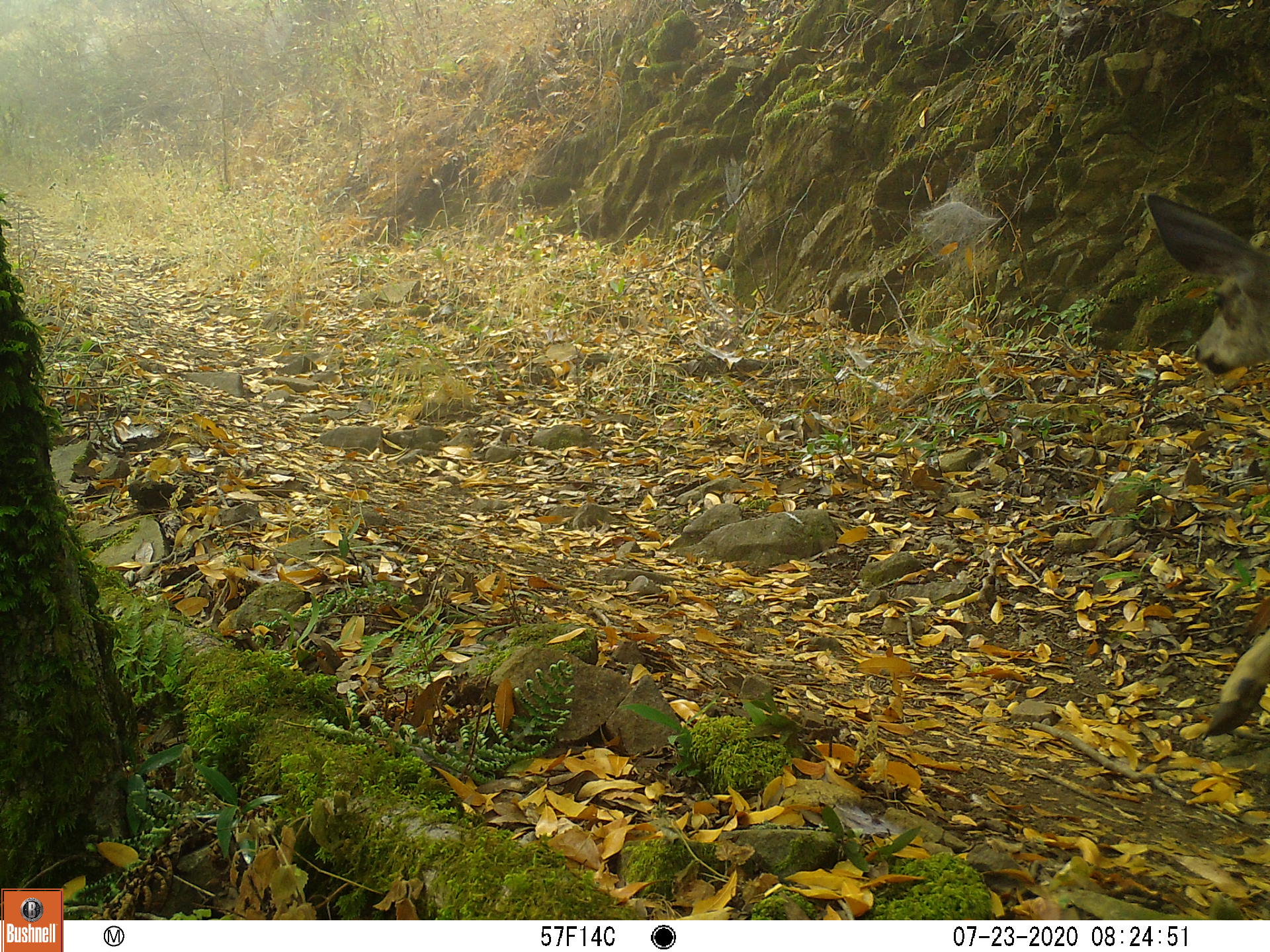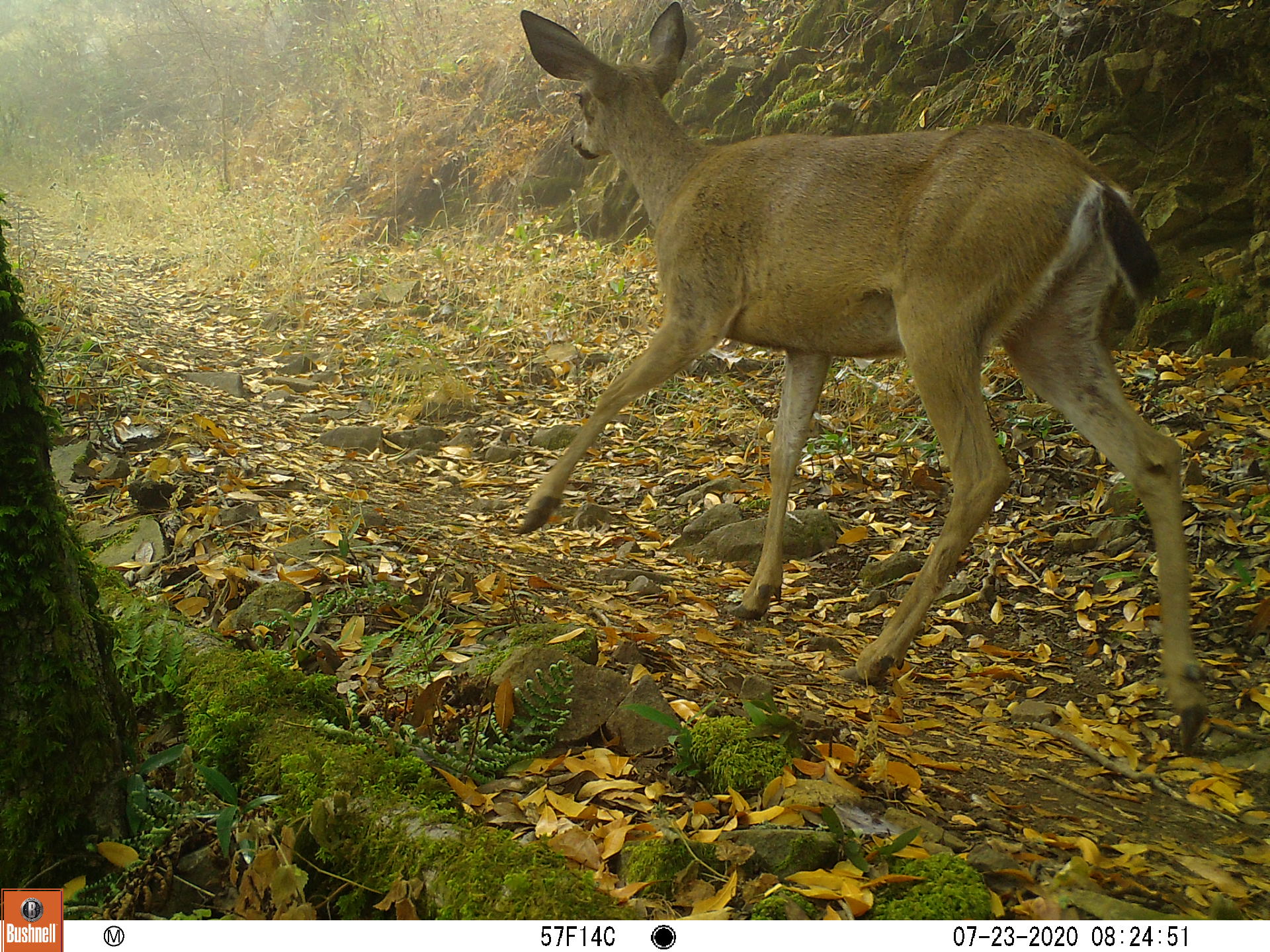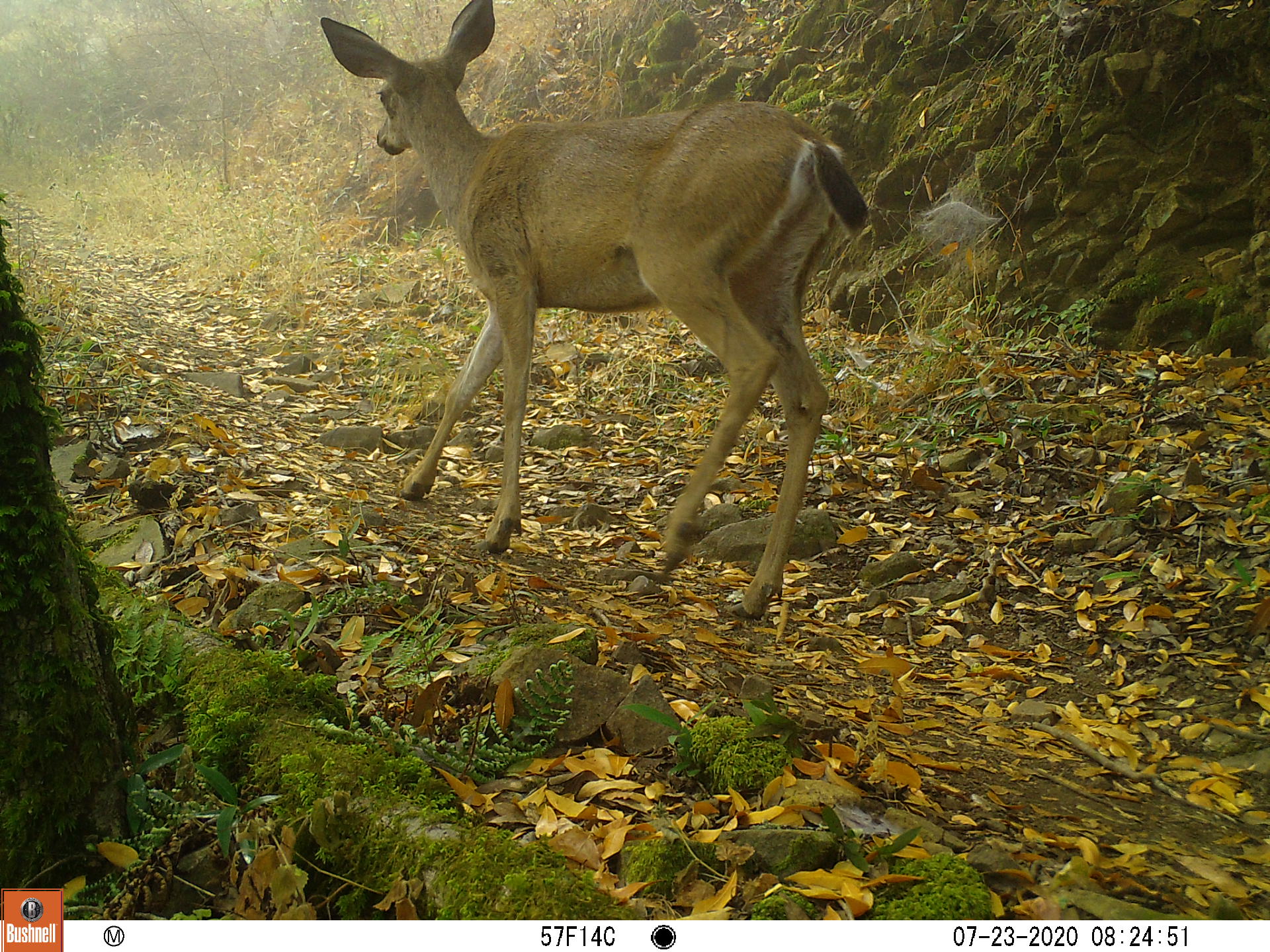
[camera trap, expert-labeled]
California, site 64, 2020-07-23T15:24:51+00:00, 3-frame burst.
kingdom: Animalia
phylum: Chordata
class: Mammalia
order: Artiodactyla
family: Cervidae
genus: Odocoileus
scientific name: Odocoileus hemionus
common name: mule deer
Mule deer (Odocoileus hemionus).